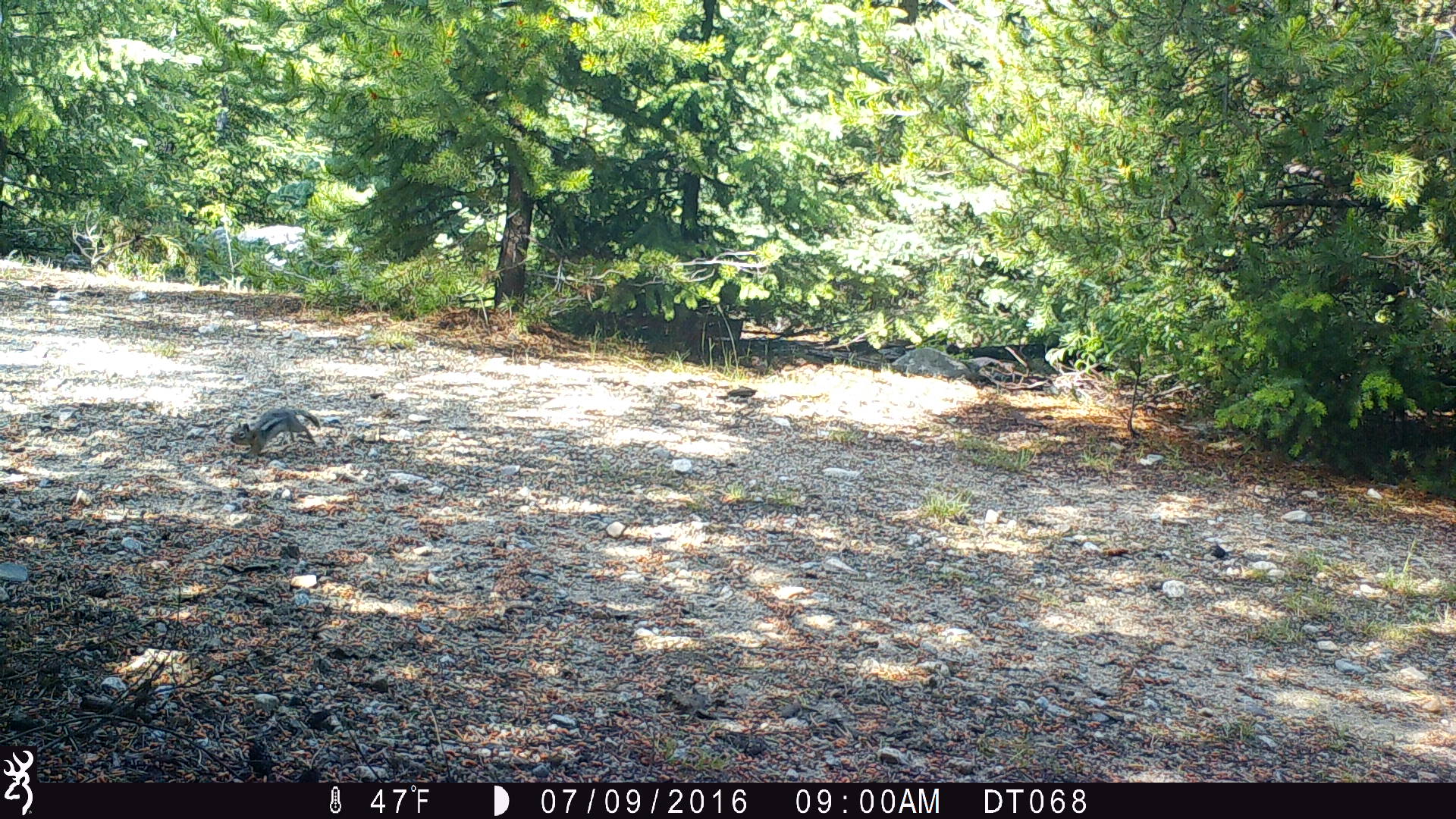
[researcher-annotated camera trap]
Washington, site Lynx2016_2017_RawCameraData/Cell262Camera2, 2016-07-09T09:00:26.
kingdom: Animalia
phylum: Chordata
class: Mammalia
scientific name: Mammalia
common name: small mammal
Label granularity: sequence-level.